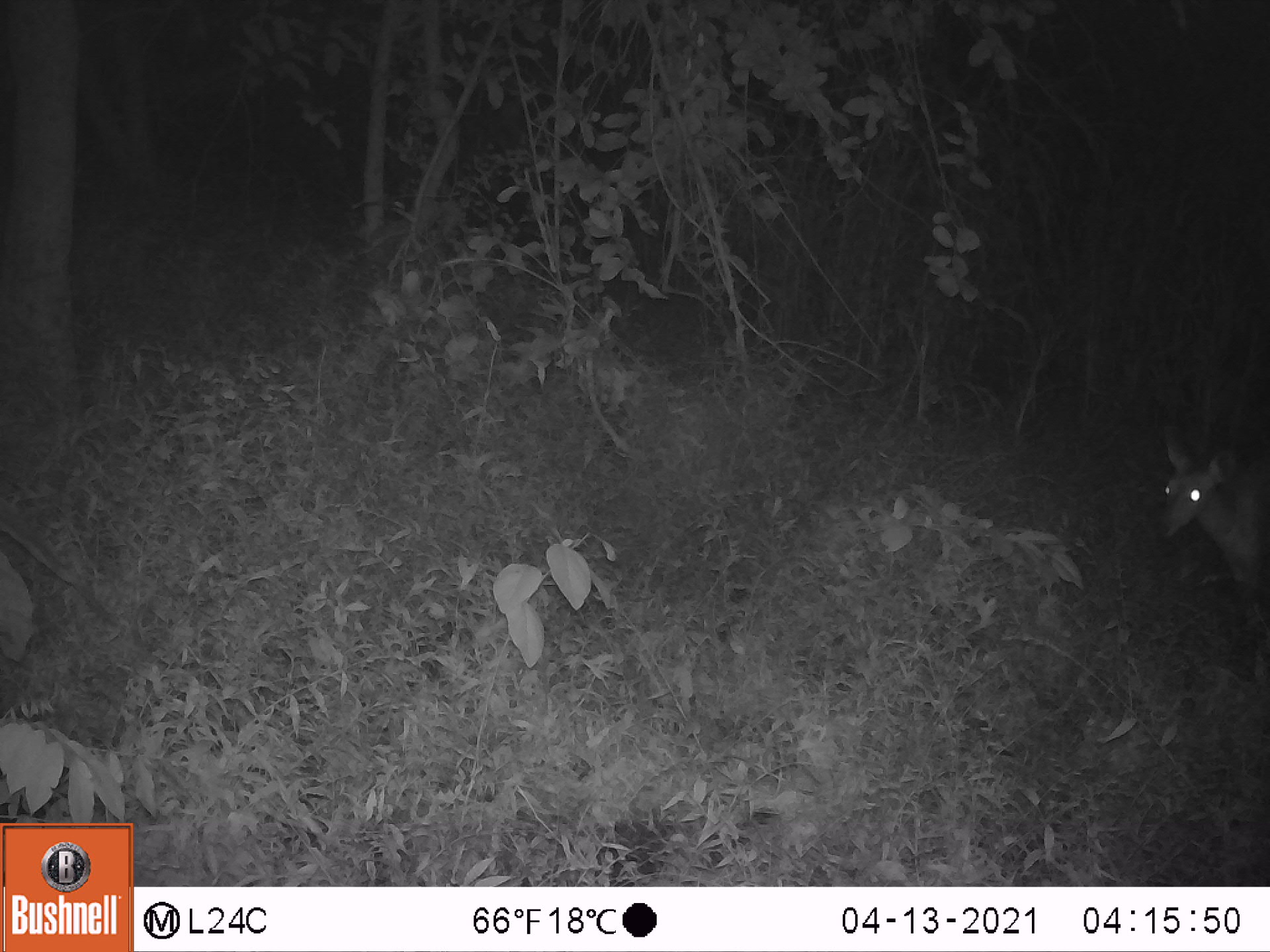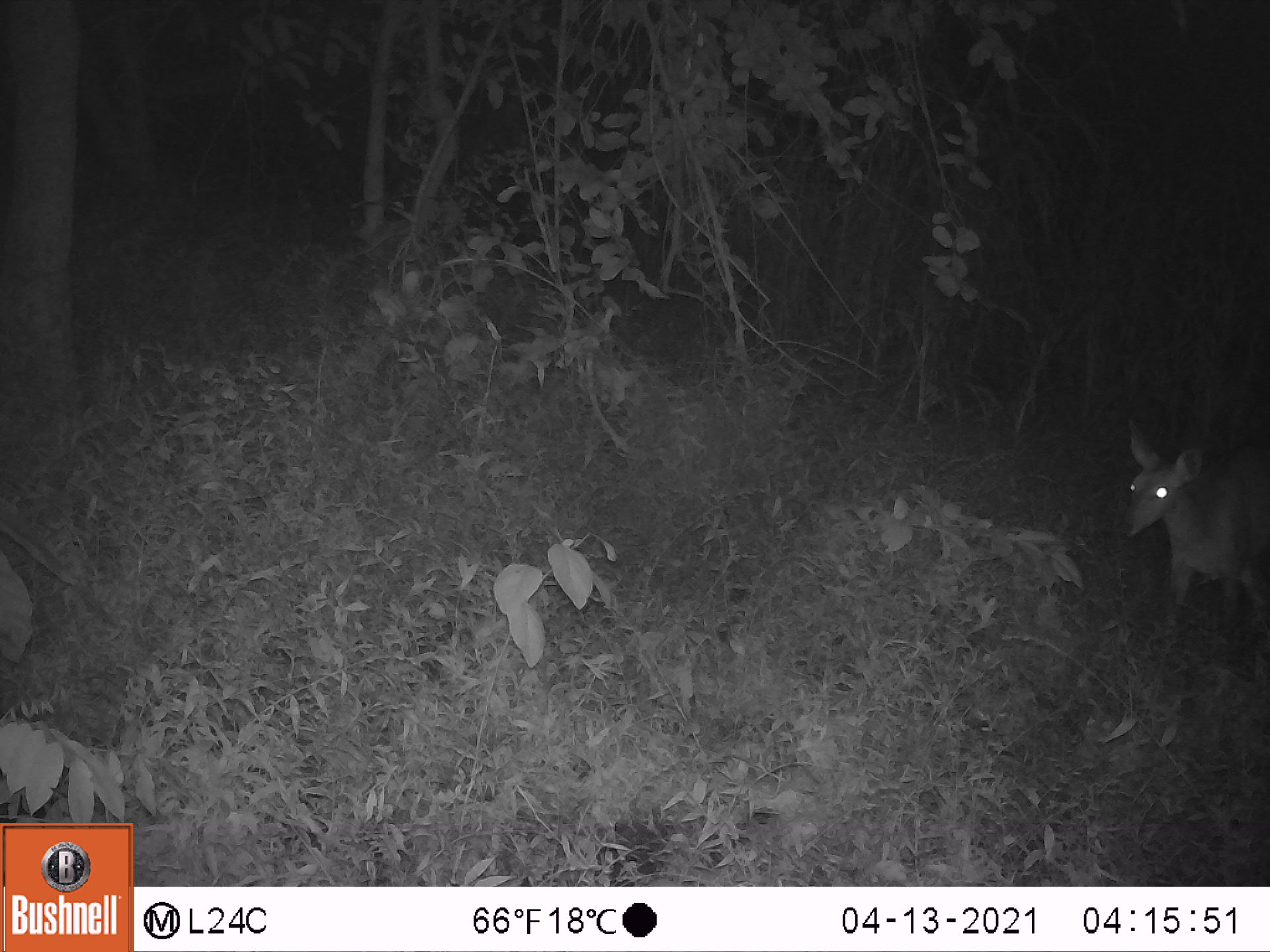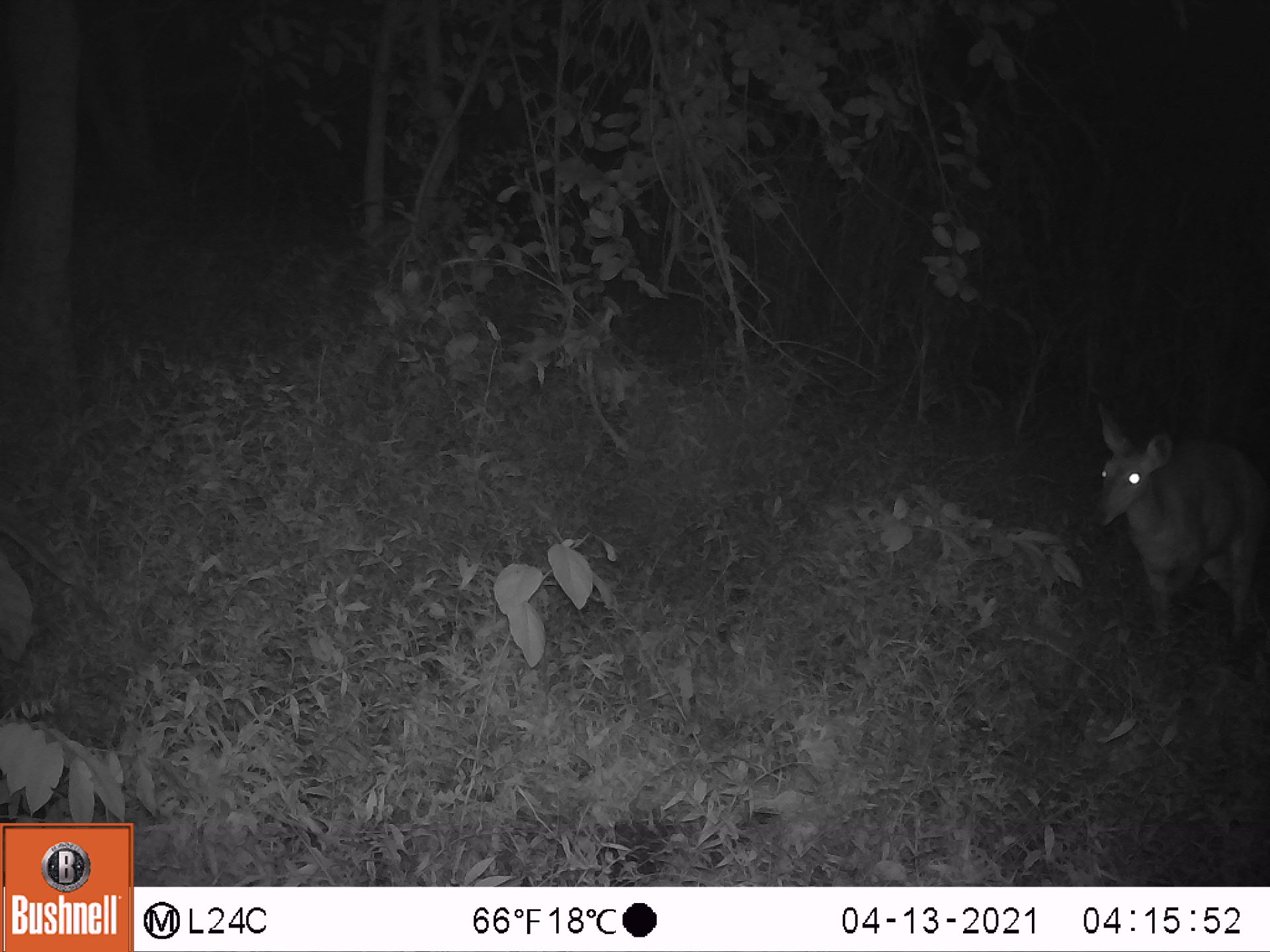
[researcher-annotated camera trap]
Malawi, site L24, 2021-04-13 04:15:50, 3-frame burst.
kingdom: Animalia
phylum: Chordata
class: Mammalia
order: Artiodactyla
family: Bovidae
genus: Tragelaphus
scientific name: Tragelaphus sylvaticus sylvaticus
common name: cape bushbuck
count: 1